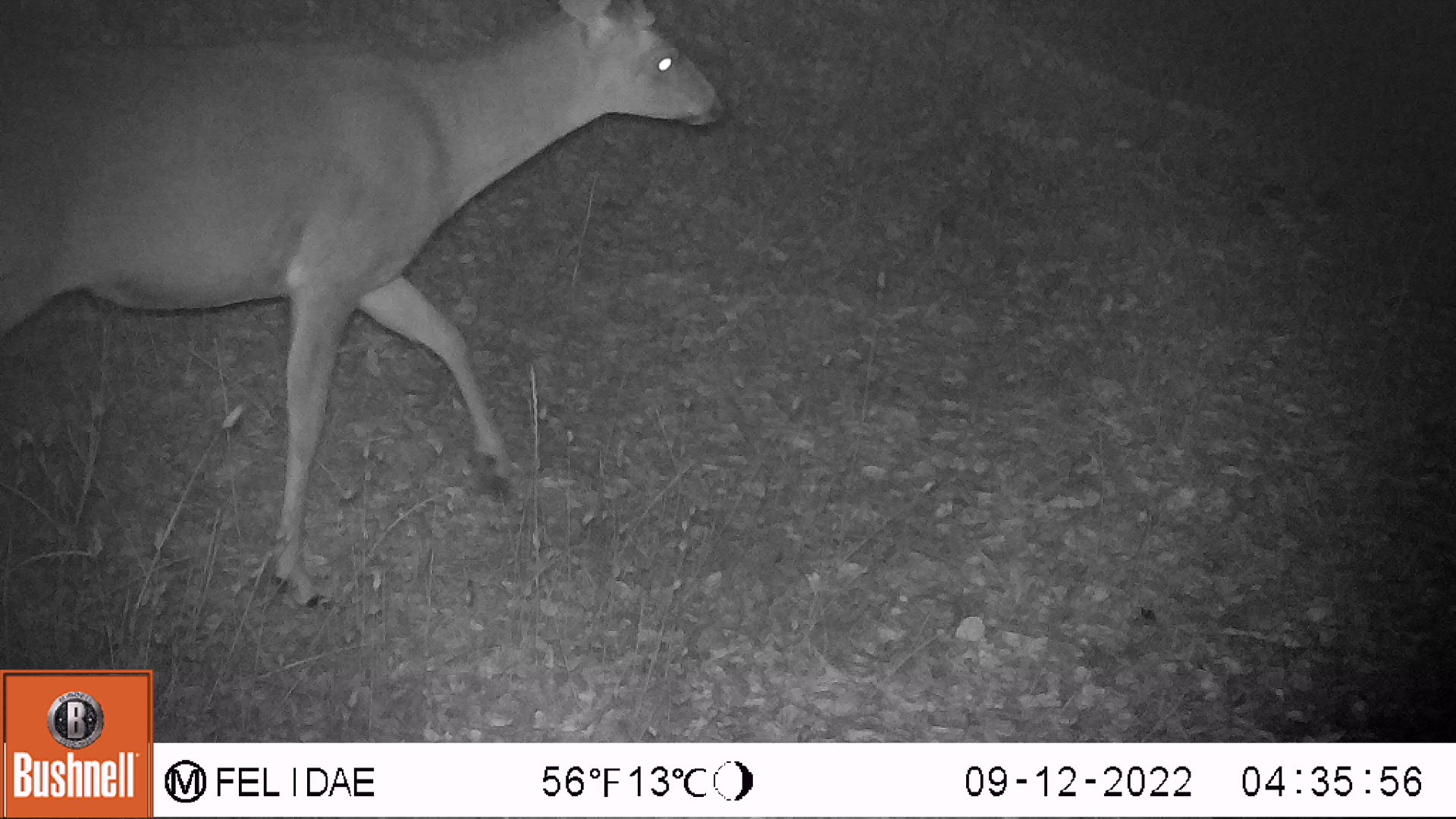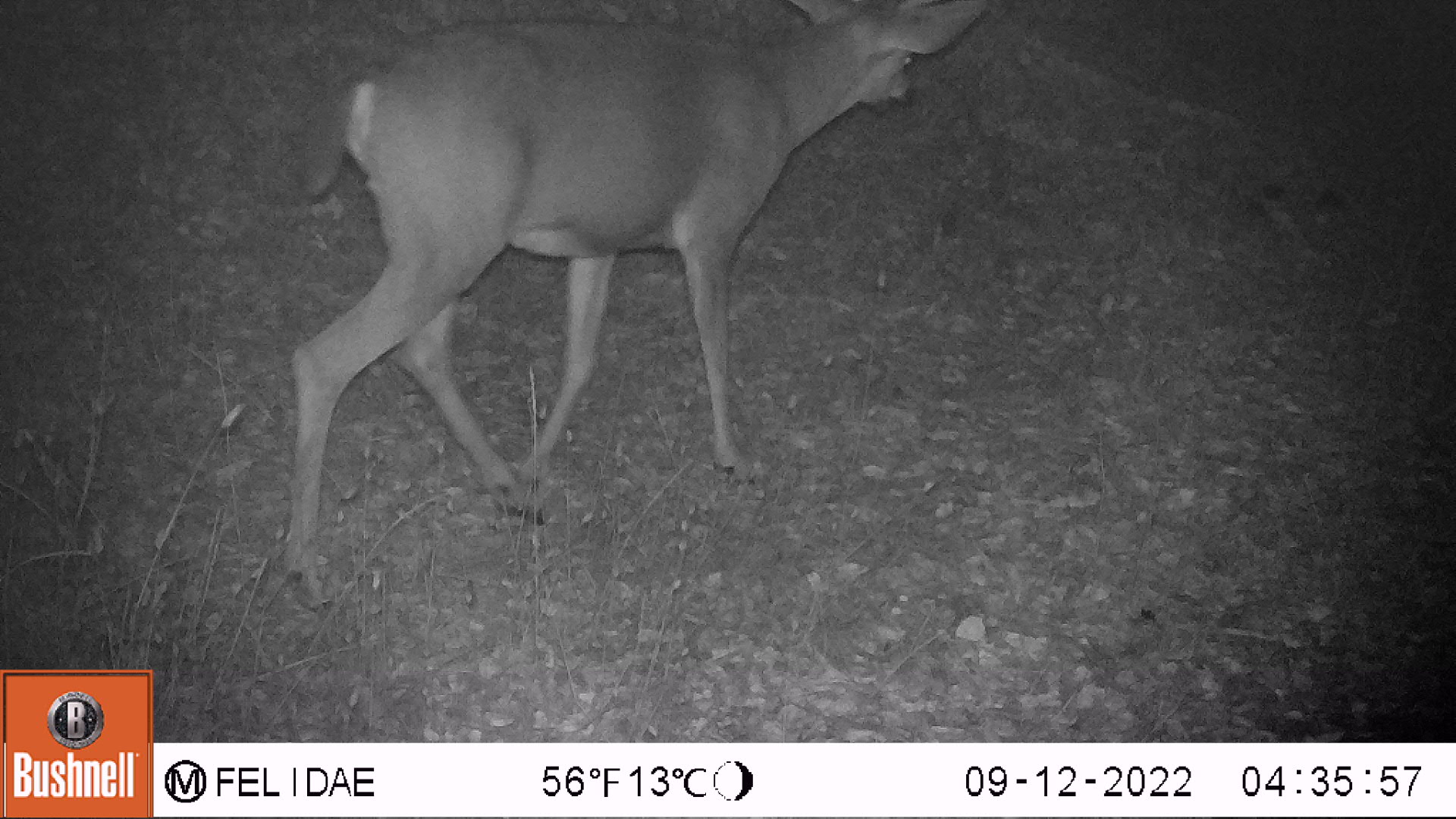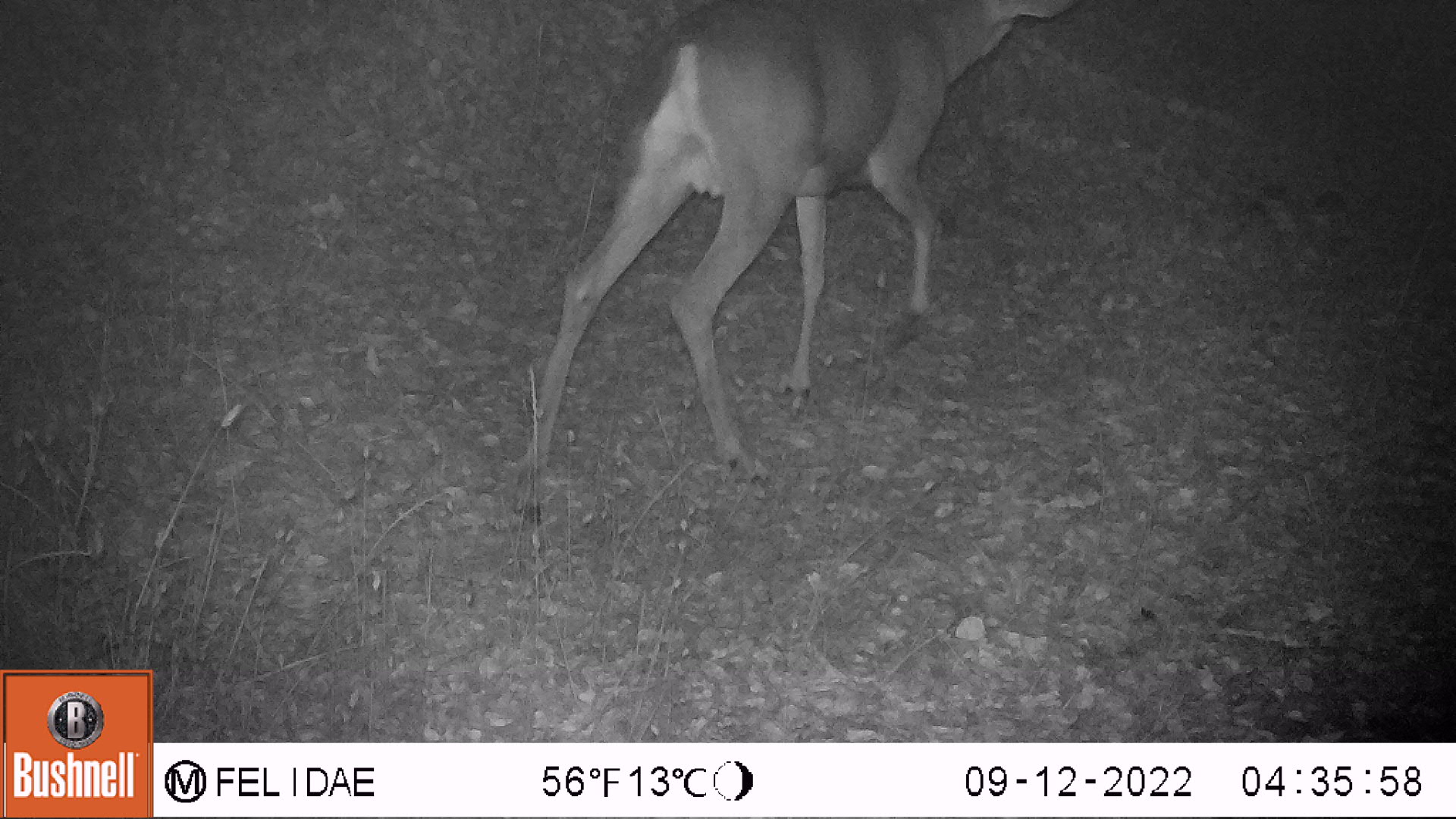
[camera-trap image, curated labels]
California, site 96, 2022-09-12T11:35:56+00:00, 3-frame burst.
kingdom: Animalia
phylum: Chordata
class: Mammalia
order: Artiodactyla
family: Cervidae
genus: Odocoileus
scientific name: Odocoileus hemionus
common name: mule deer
Mule deer (Odocoileus hemionus).